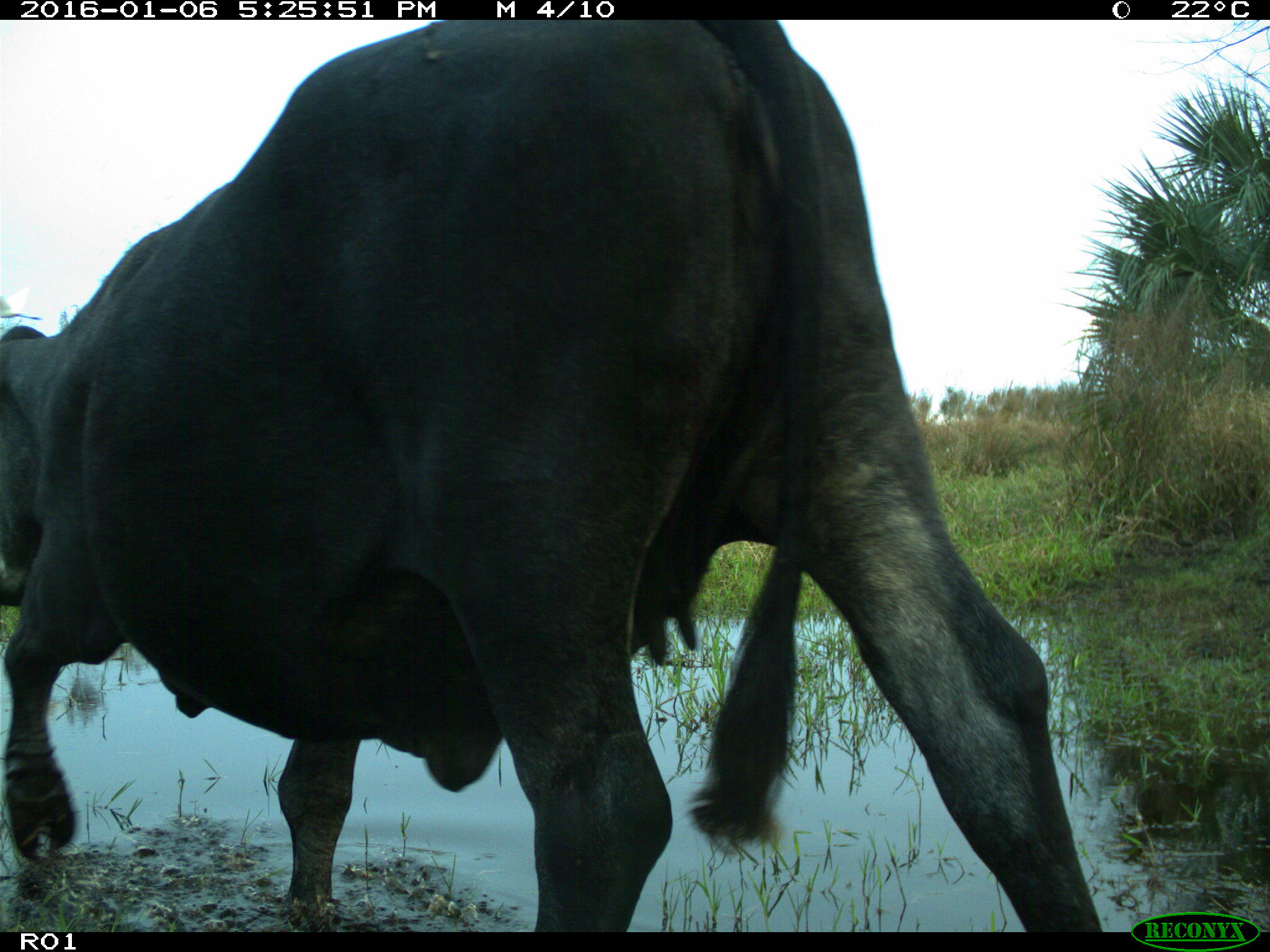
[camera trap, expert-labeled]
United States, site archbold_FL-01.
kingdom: Animalia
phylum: Chordata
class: Mammalia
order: Artiodactyla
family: Bovidae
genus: Bos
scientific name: Bos taurus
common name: domestic cow